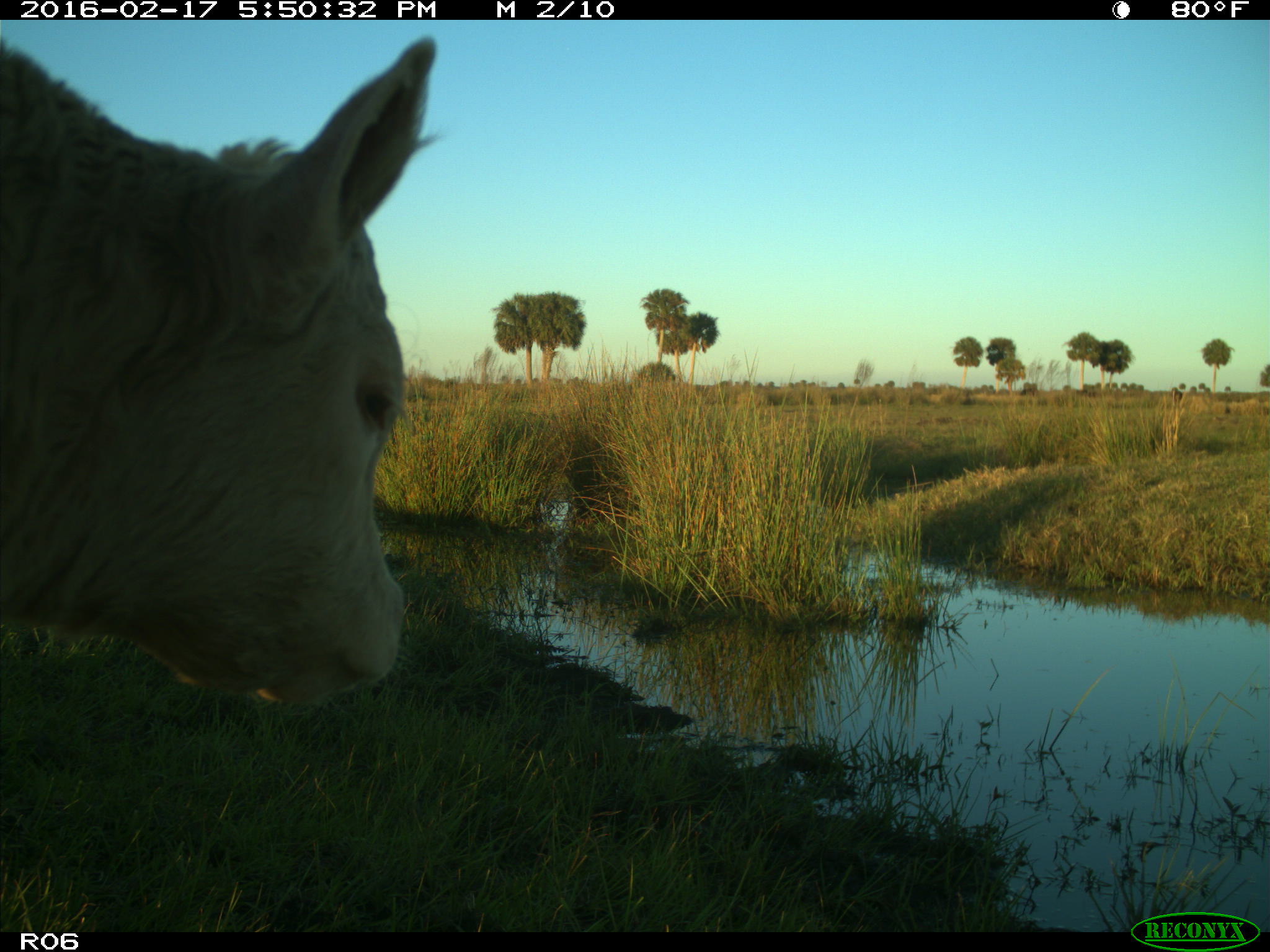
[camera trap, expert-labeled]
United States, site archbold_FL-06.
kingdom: Animalia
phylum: Chordata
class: Mammalia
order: Artiodactyla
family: Bovidae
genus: Bos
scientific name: Bos taurus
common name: domestic cow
Bos taurus (domestic cow).